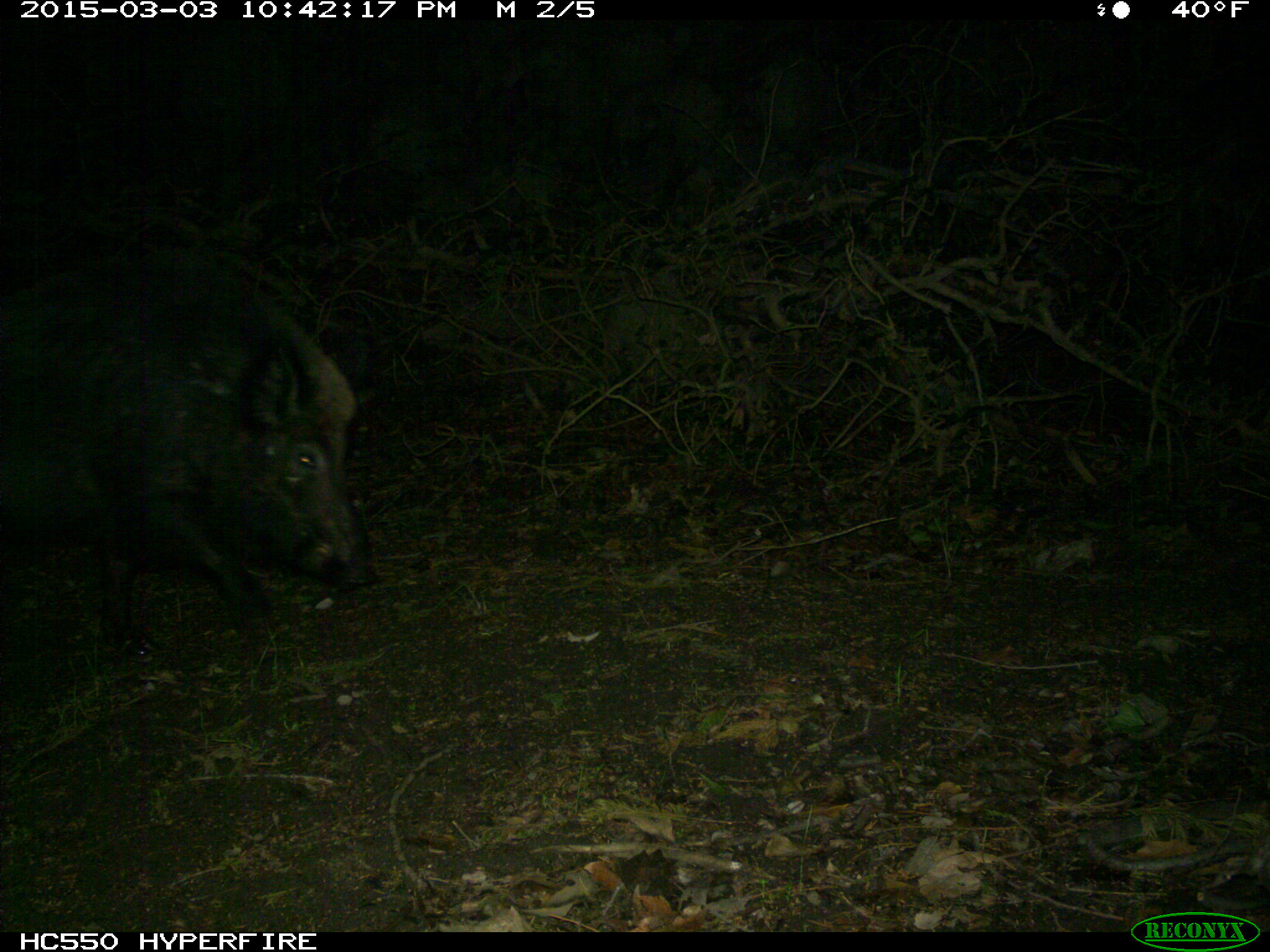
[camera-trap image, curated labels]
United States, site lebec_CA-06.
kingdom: Animalia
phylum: Chordata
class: Mammalia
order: Artiodactyla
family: Suidae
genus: Sus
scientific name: Sus scrofa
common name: wild boar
Sus scrofa (wild boar).